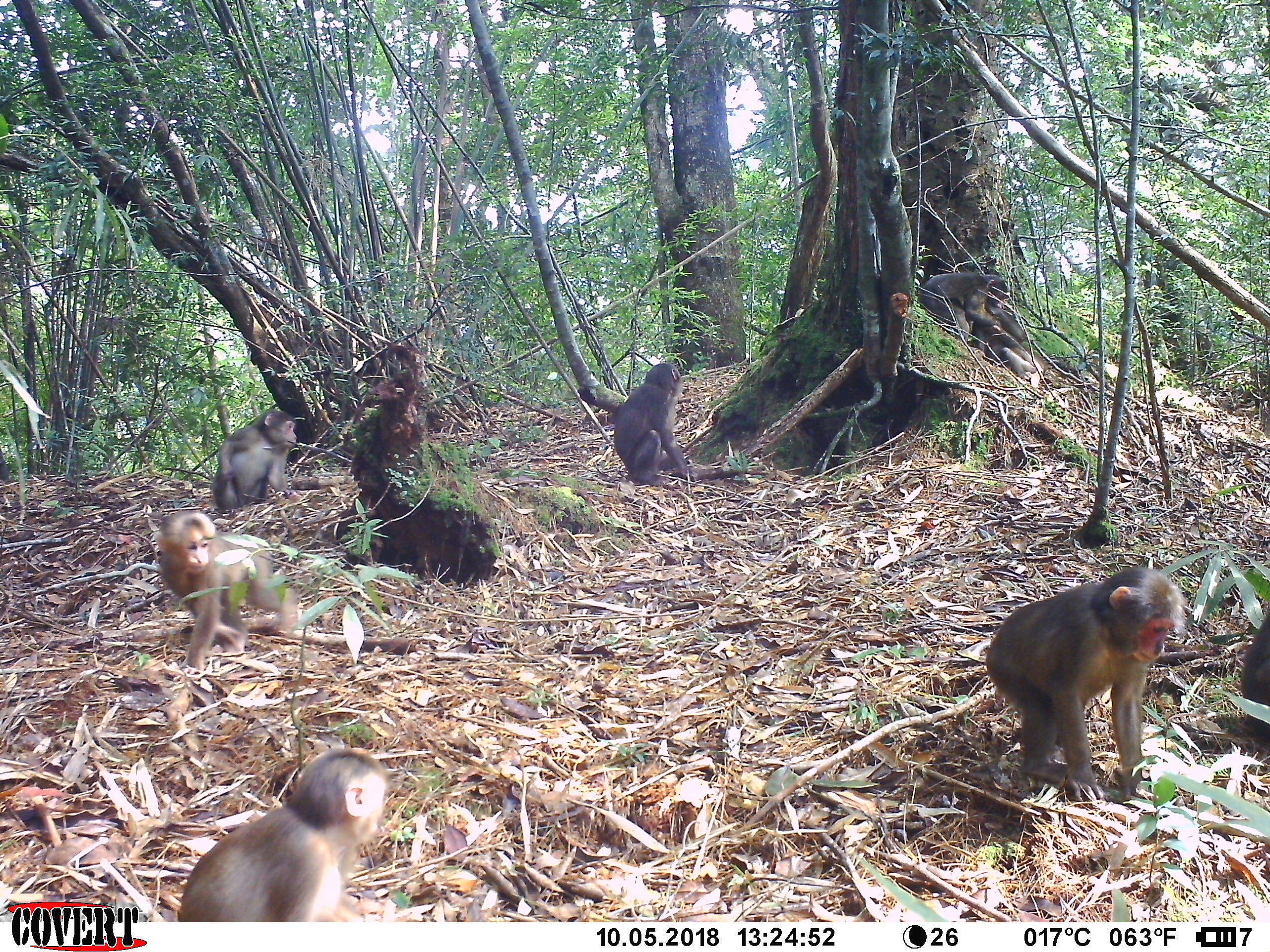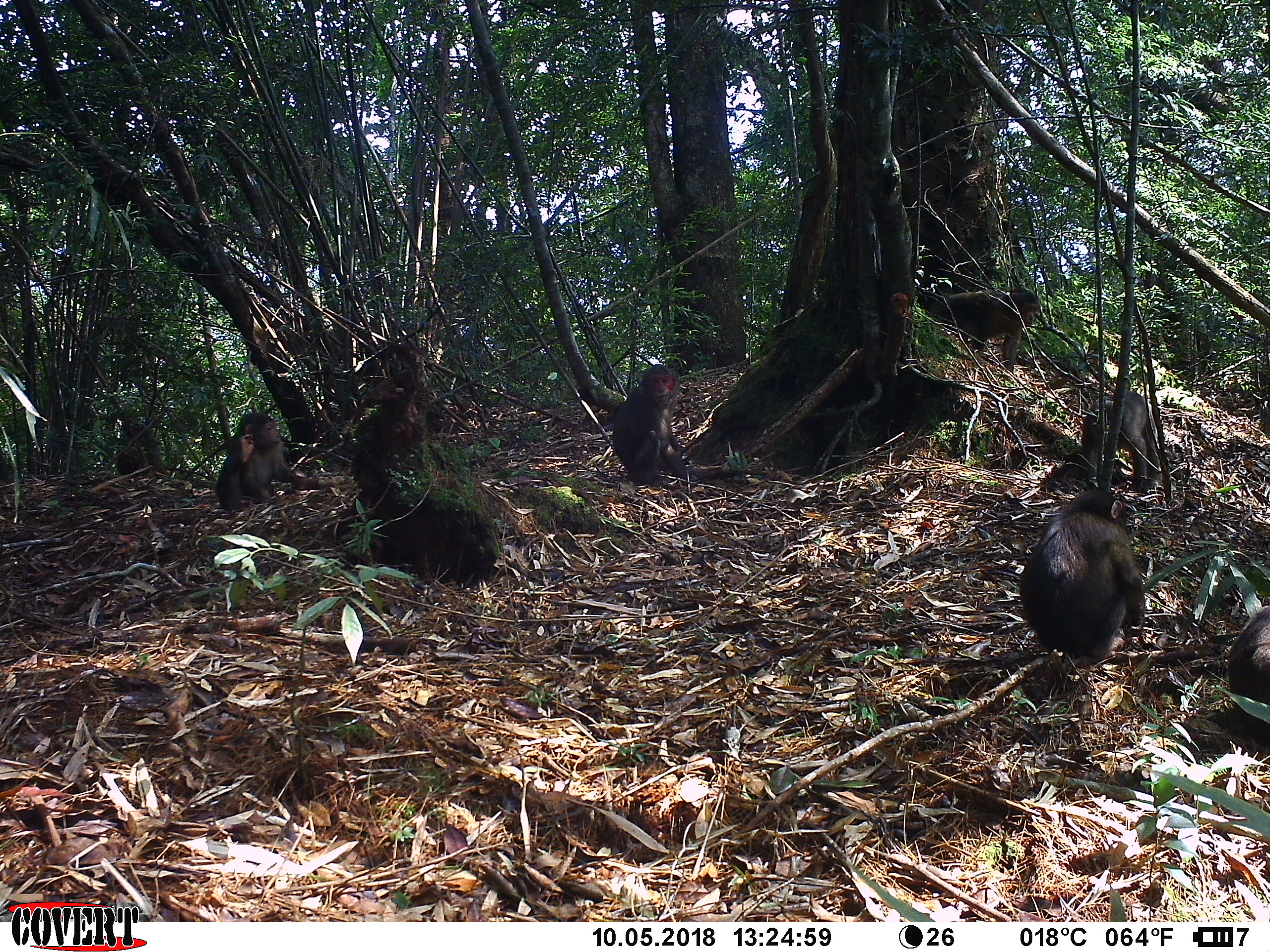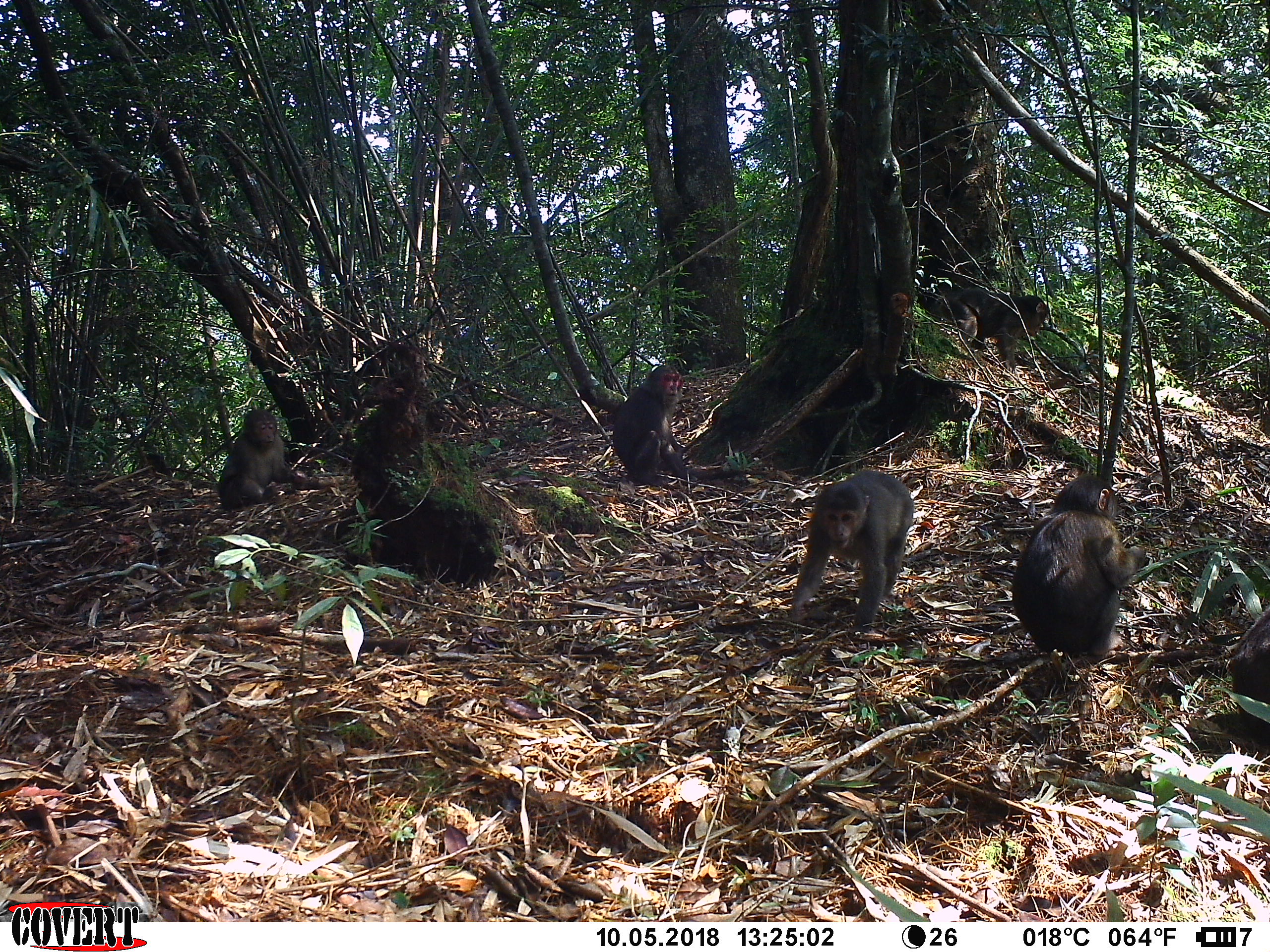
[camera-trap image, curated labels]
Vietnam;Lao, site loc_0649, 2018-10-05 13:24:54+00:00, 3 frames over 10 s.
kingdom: Animalia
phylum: Chordata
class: Mammalia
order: Primates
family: Cercopithecidae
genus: Macaca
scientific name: Macaca arctoides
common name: stump-tailed macaque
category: stump tailed macaque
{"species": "stump tailed macaque (stump-tailed macaque) (Macaca arctoides)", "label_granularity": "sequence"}